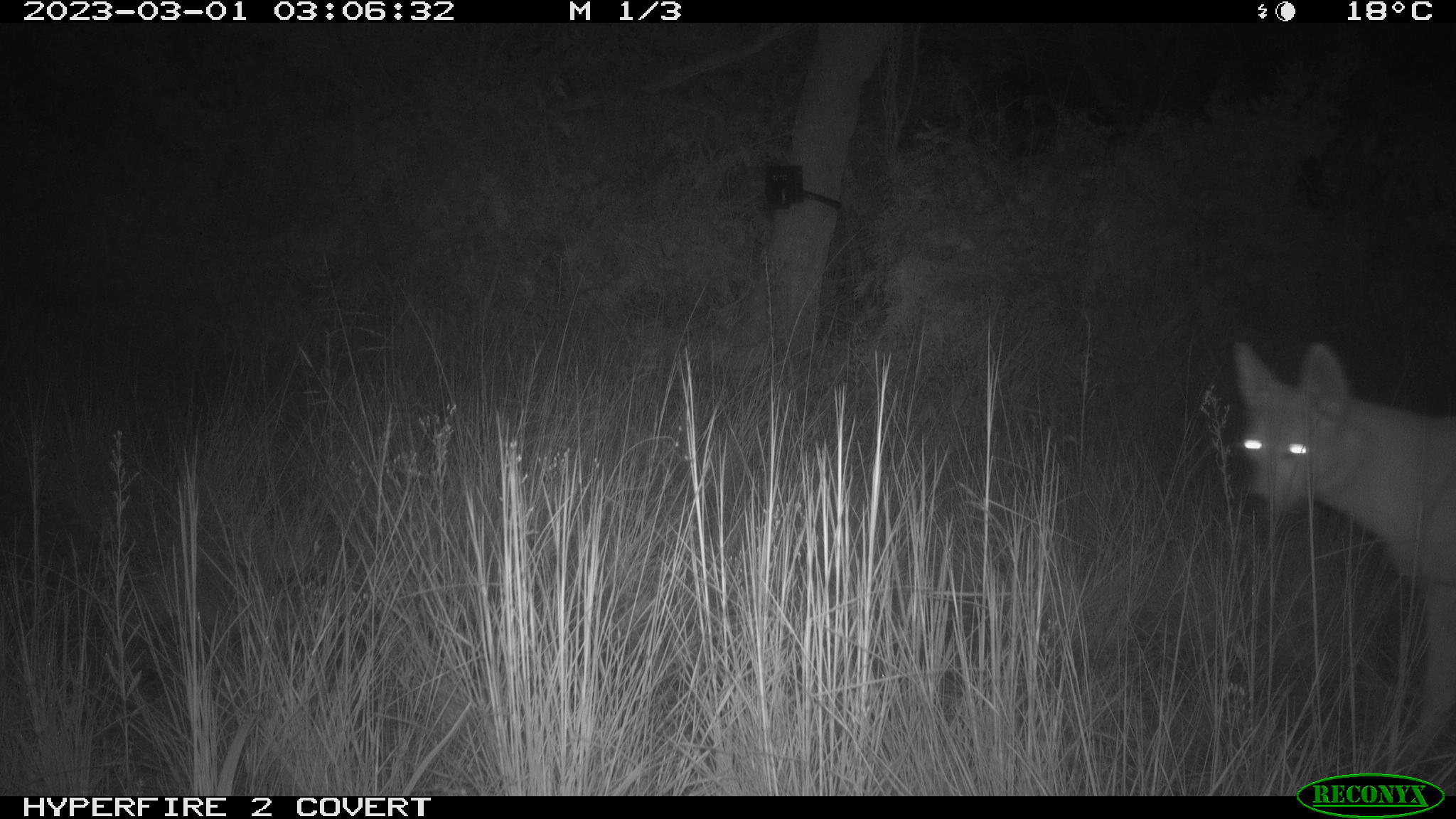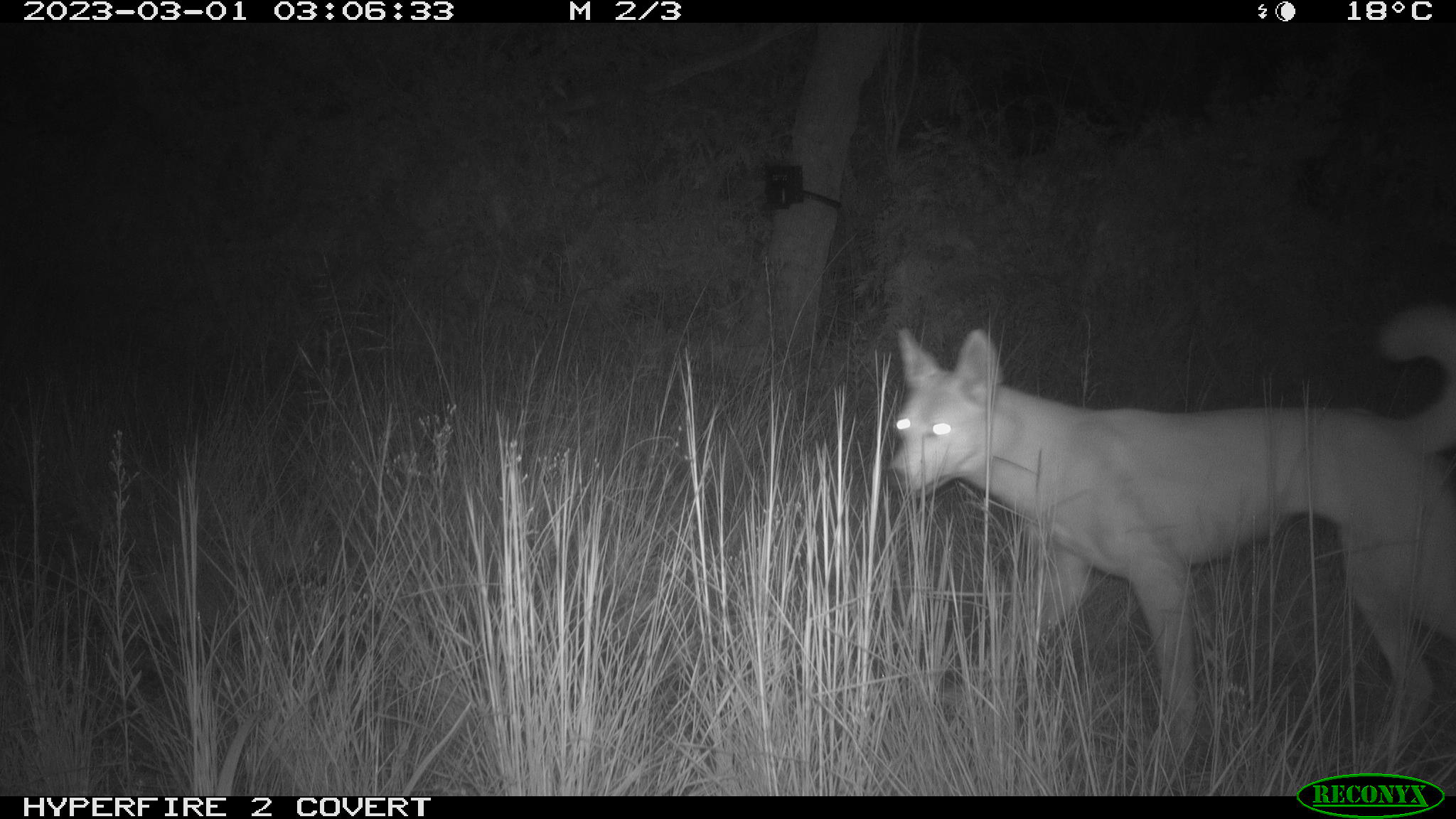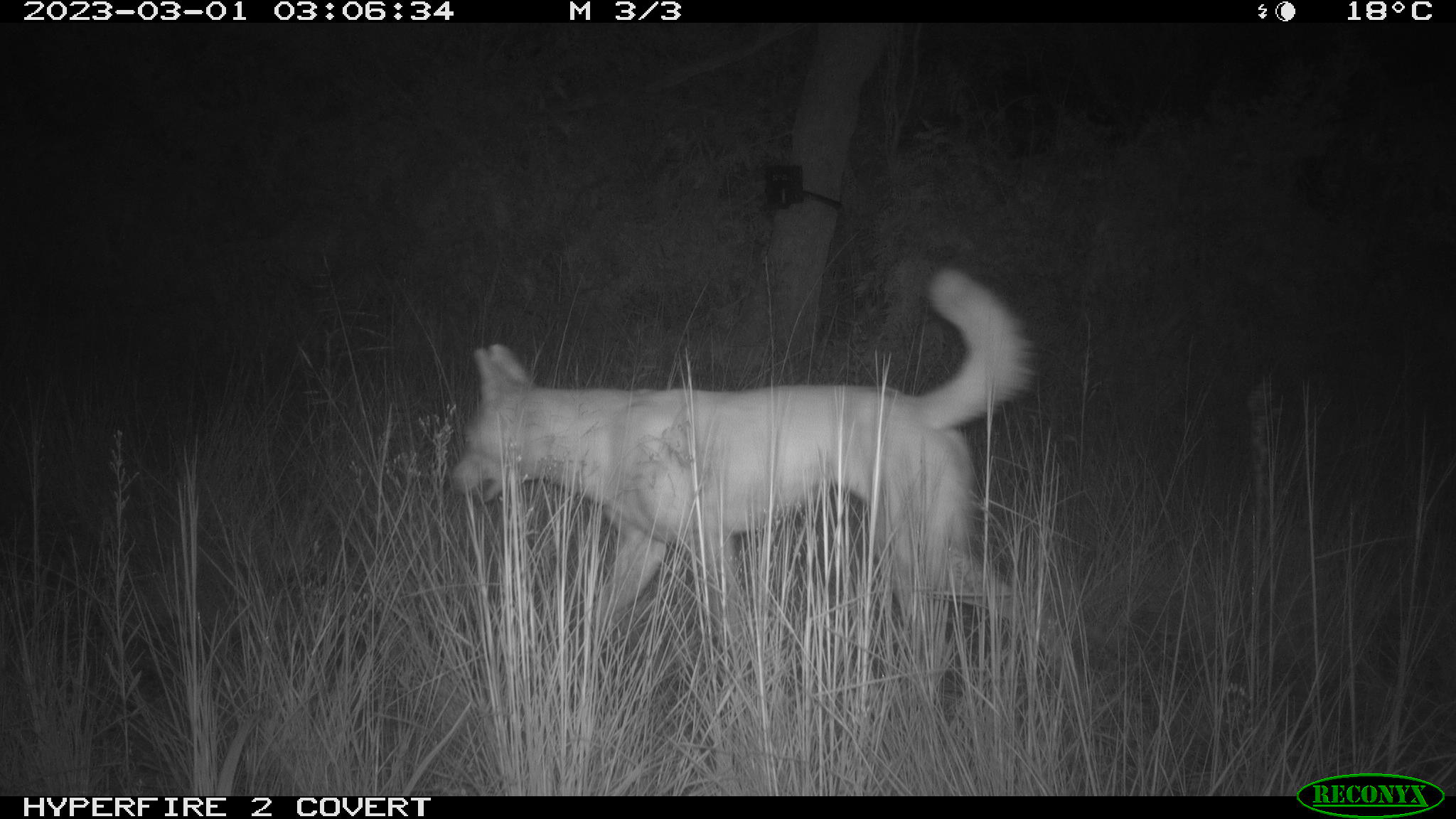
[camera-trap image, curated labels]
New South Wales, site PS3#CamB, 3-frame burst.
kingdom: Animalia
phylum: Chordata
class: Mammalia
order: Carnivora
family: Canidae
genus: Canis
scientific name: Canis familiaris dingo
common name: dingo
Dingo (Canis familiaris dingo).